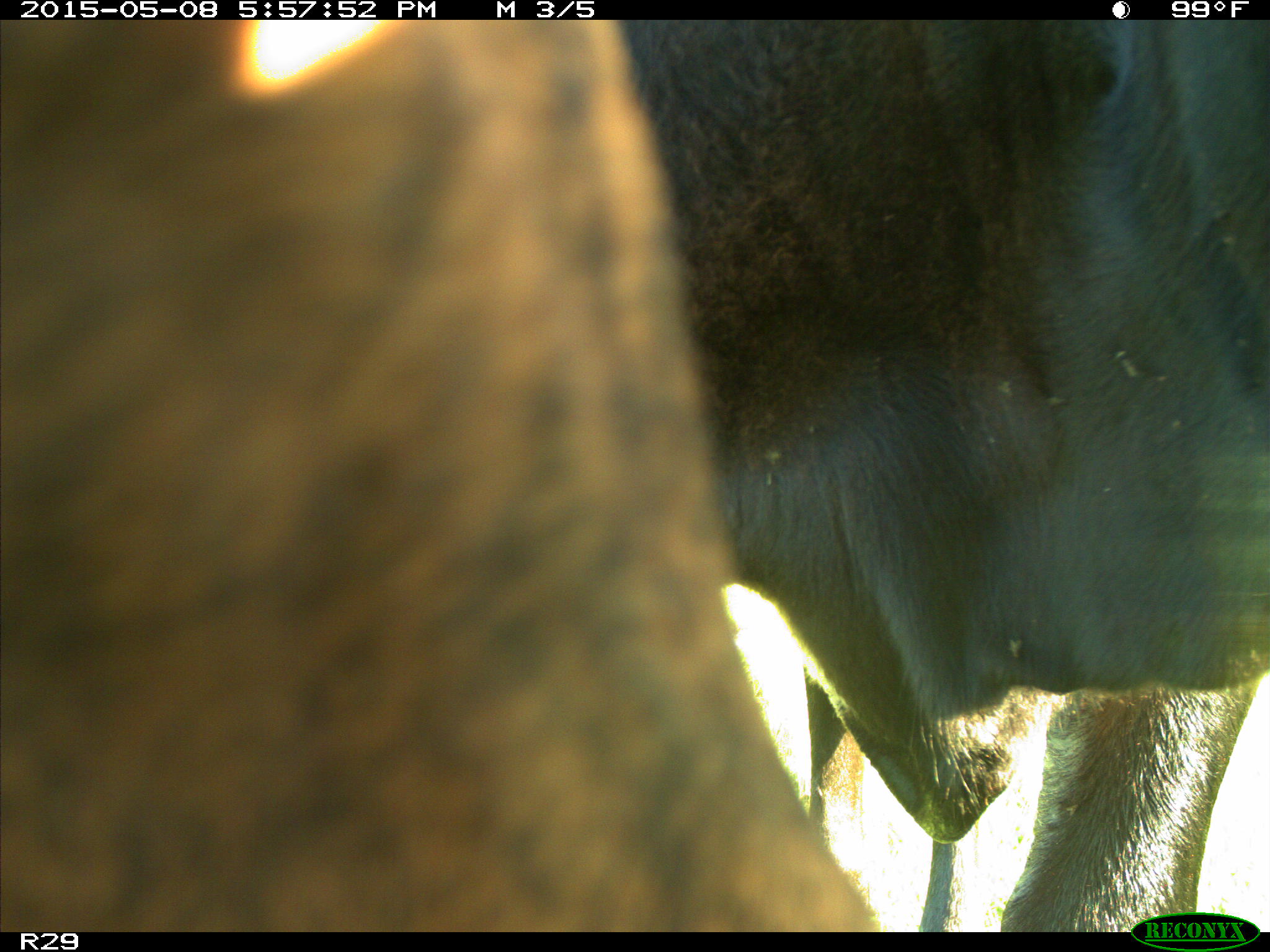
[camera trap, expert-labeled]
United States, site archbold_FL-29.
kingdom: Animalia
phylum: Chordata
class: Mammalia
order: Artiodactyla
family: Bovidae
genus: Bos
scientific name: Bos taurus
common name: domestic cow